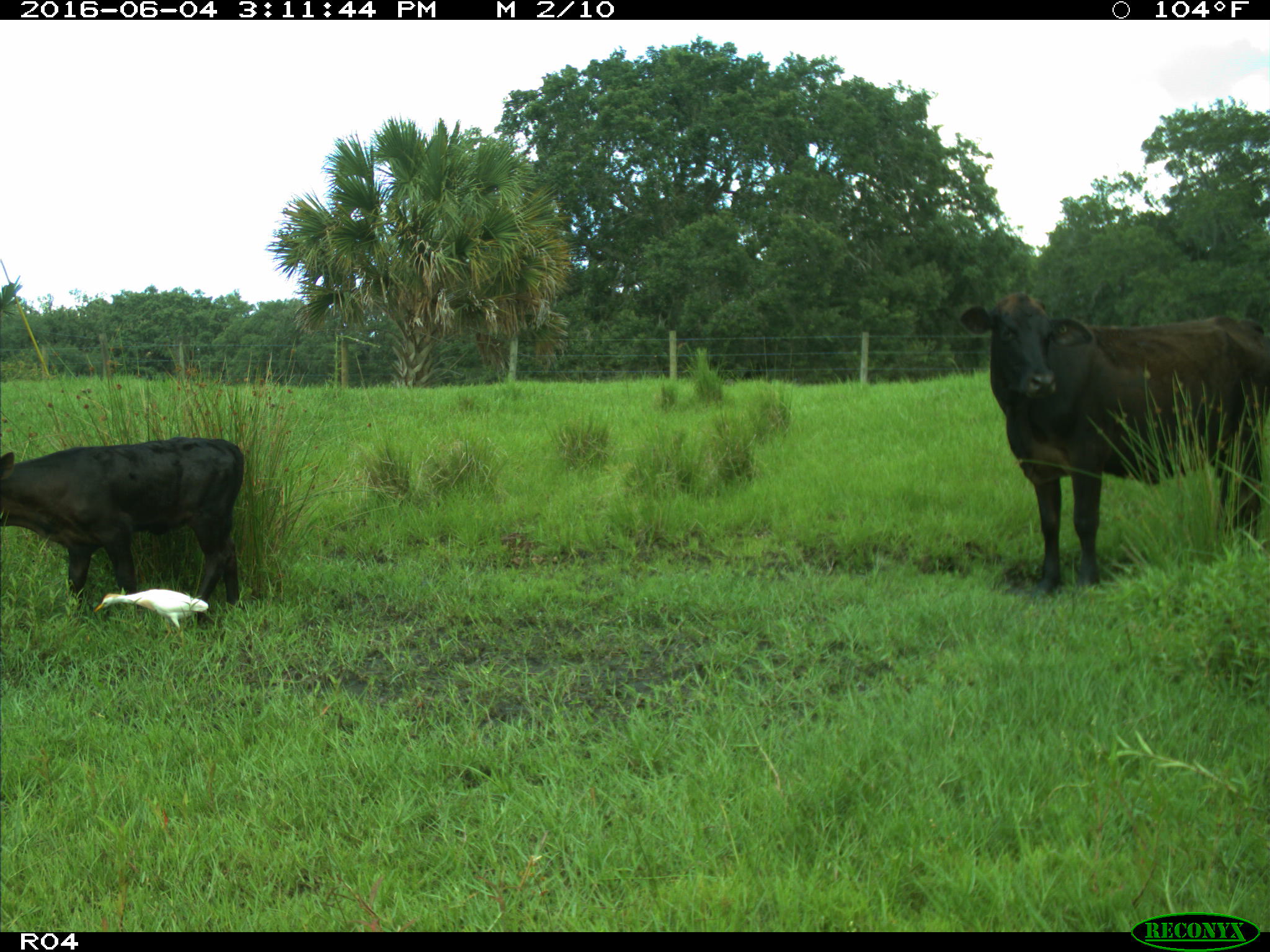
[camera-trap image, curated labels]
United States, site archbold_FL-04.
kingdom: Animalia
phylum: Chordata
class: Mammalia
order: Artiodactyla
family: Bovidae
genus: Bos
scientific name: Bos taurus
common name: domestic cow